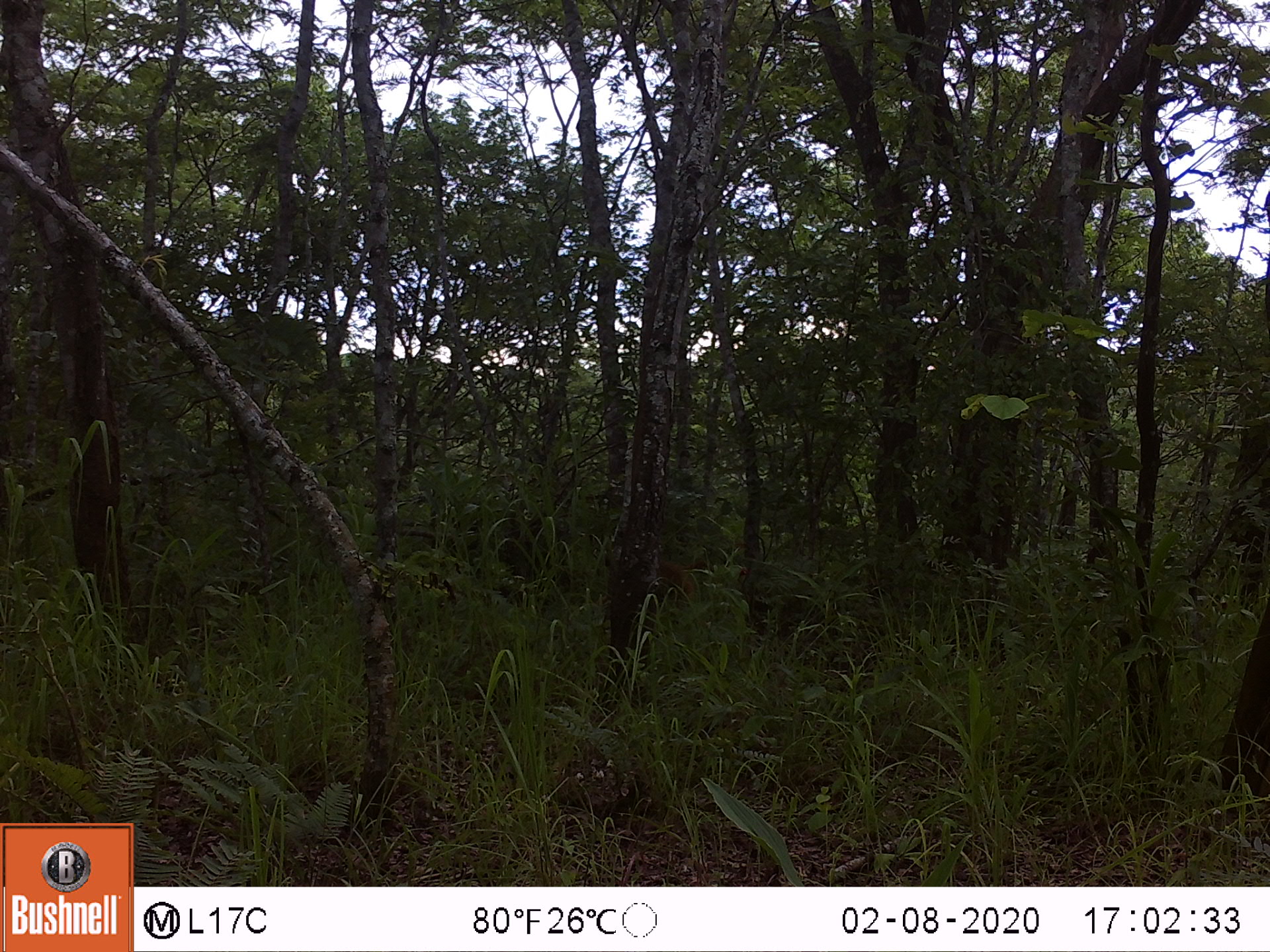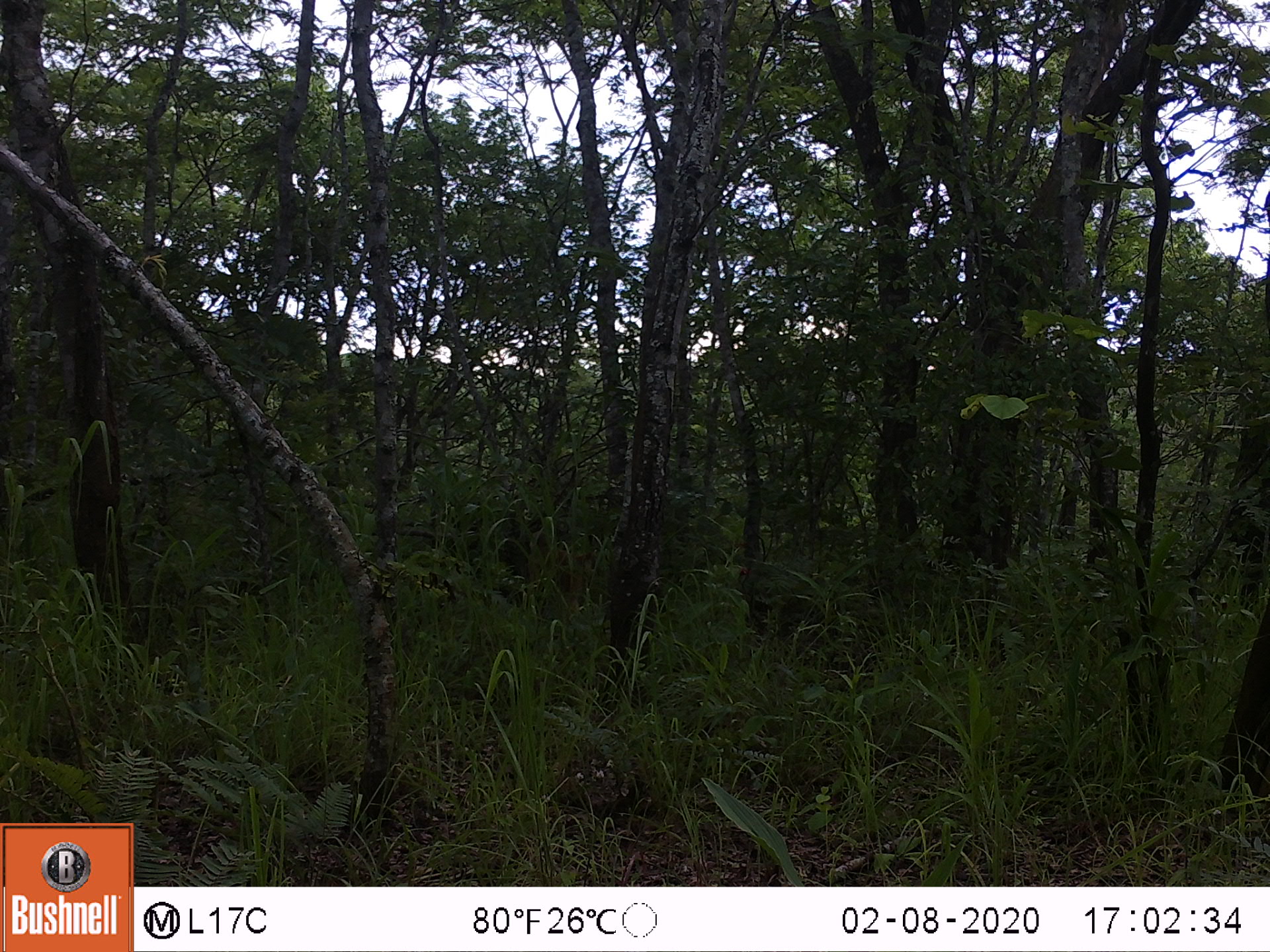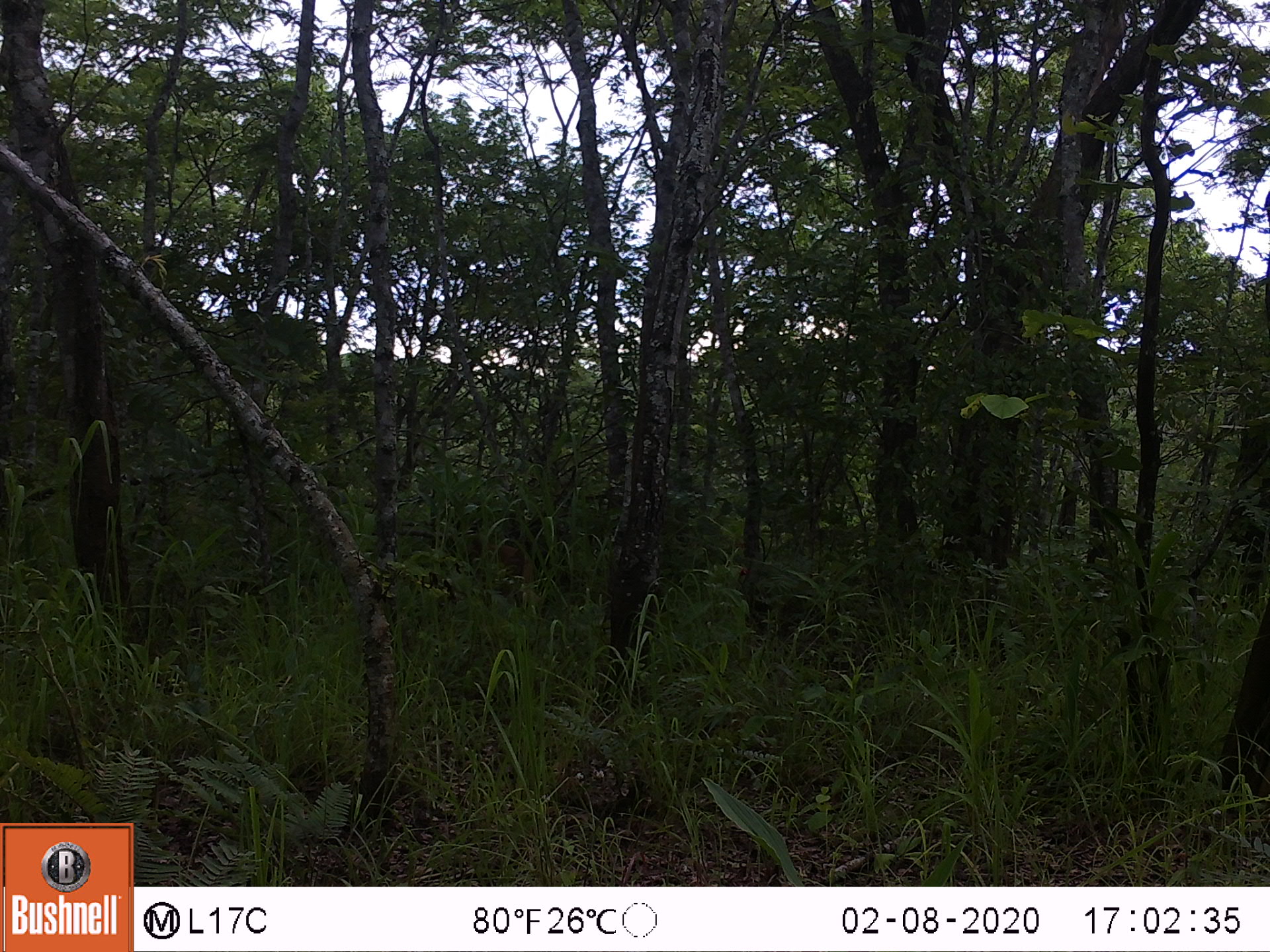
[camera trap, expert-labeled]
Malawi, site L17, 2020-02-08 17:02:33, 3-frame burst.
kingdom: Animalia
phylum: Chordata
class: Mammalia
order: Primates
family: Cercopithecidae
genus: Papio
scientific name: Papio cynocephalus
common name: yellow baboon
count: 1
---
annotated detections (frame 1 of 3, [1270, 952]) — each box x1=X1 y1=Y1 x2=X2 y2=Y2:
yellow baboon: x1=656 y1=551 x2=710 y2=607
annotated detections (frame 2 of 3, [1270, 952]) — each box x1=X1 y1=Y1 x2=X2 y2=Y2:
yellow baboon: x1=516 y1=543 x2=604 y2=602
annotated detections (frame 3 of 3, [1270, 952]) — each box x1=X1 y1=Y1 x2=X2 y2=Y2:
yellow baboon: x1=447 y1=521 x2=541 y2=609